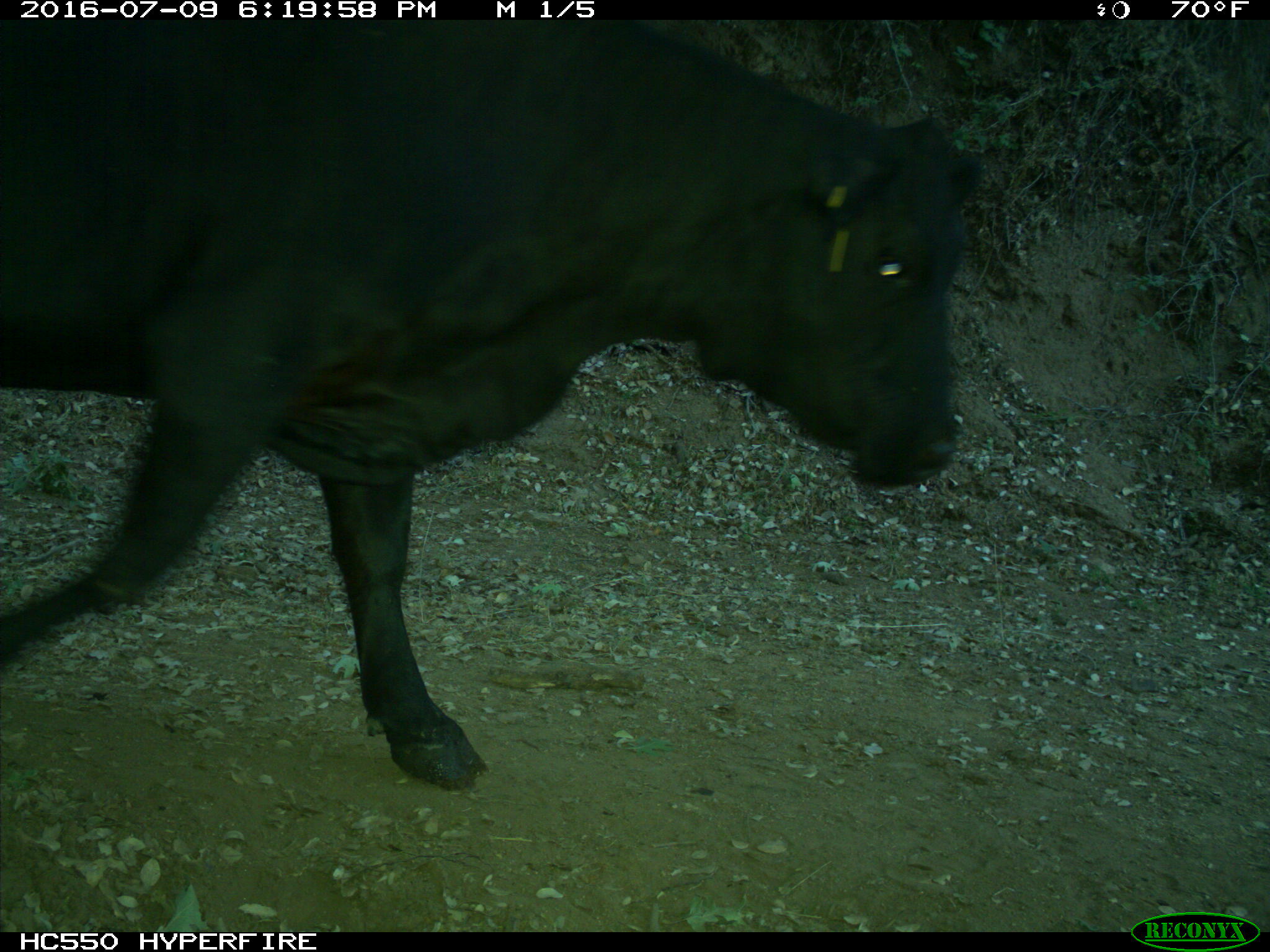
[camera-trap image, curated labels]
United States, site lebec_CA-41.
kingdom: Animalia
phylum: Chordata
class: Mammalia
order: Artiodactyla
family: Bovidae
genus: Bos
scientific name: Bos taurus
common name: domestic cow